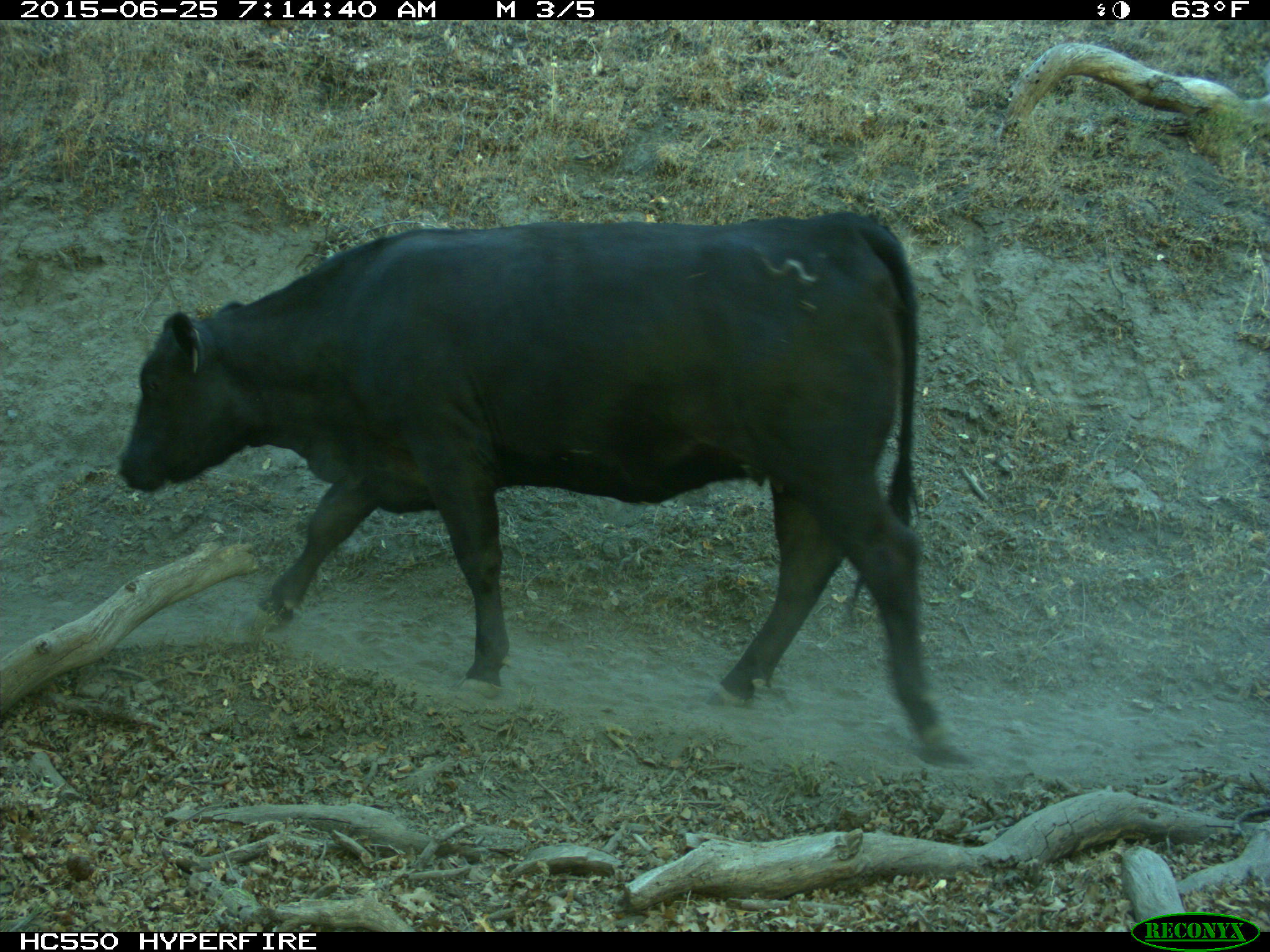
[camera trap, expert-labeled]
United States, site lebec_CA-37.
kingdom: Animalia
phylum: Chordata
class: Mammalia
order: Artiodactyla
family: Bovidae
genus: Bos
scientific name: Bos taurus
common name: domestic cow